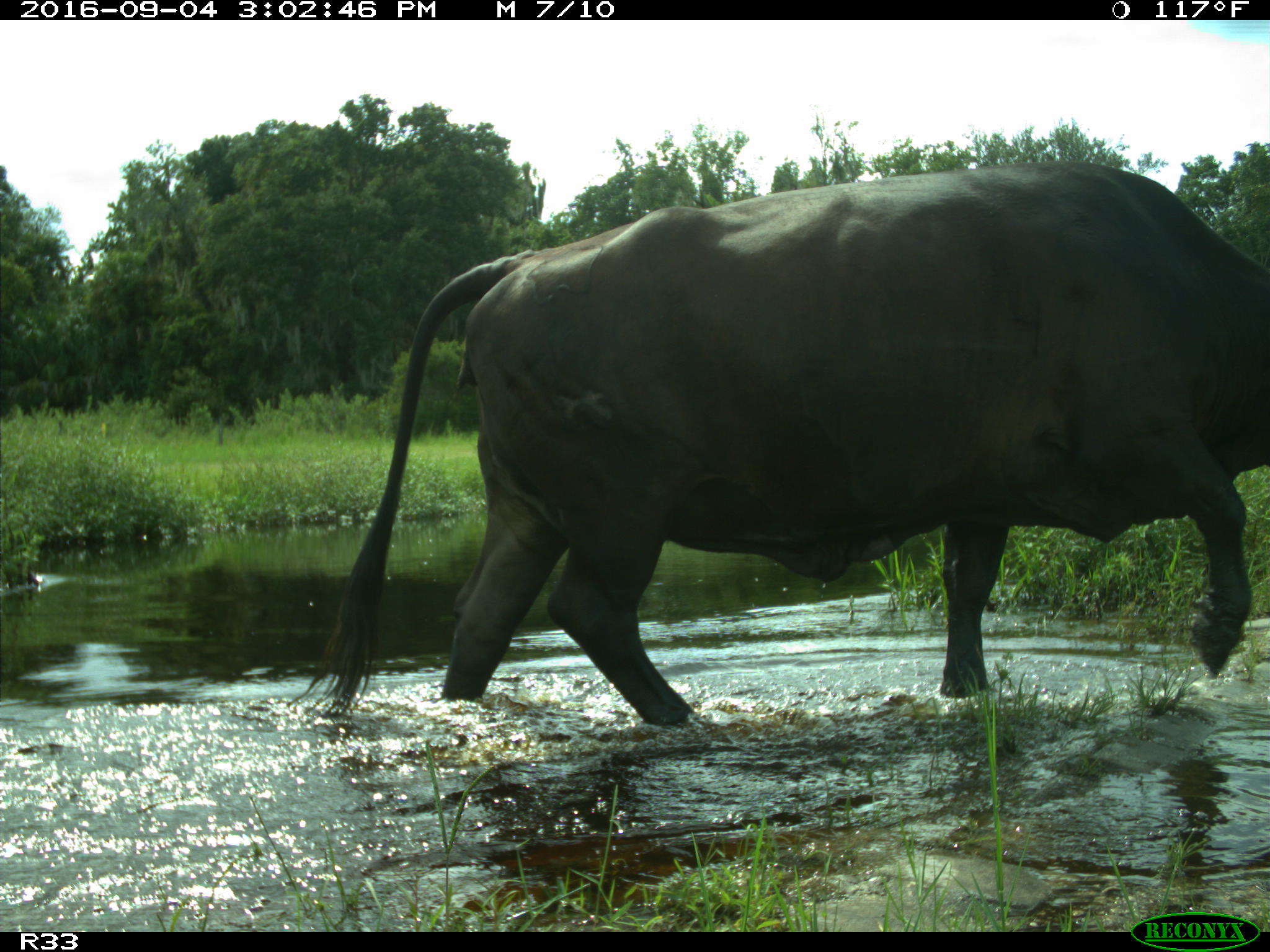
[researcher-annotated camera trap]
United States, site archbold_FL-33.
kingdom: Animalia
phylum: Chordata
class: Mammalia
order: Artiodactyla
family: Bovidae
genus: Bos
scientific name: Bos taurus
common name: domestic cow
Bos taurus (domestic cow).